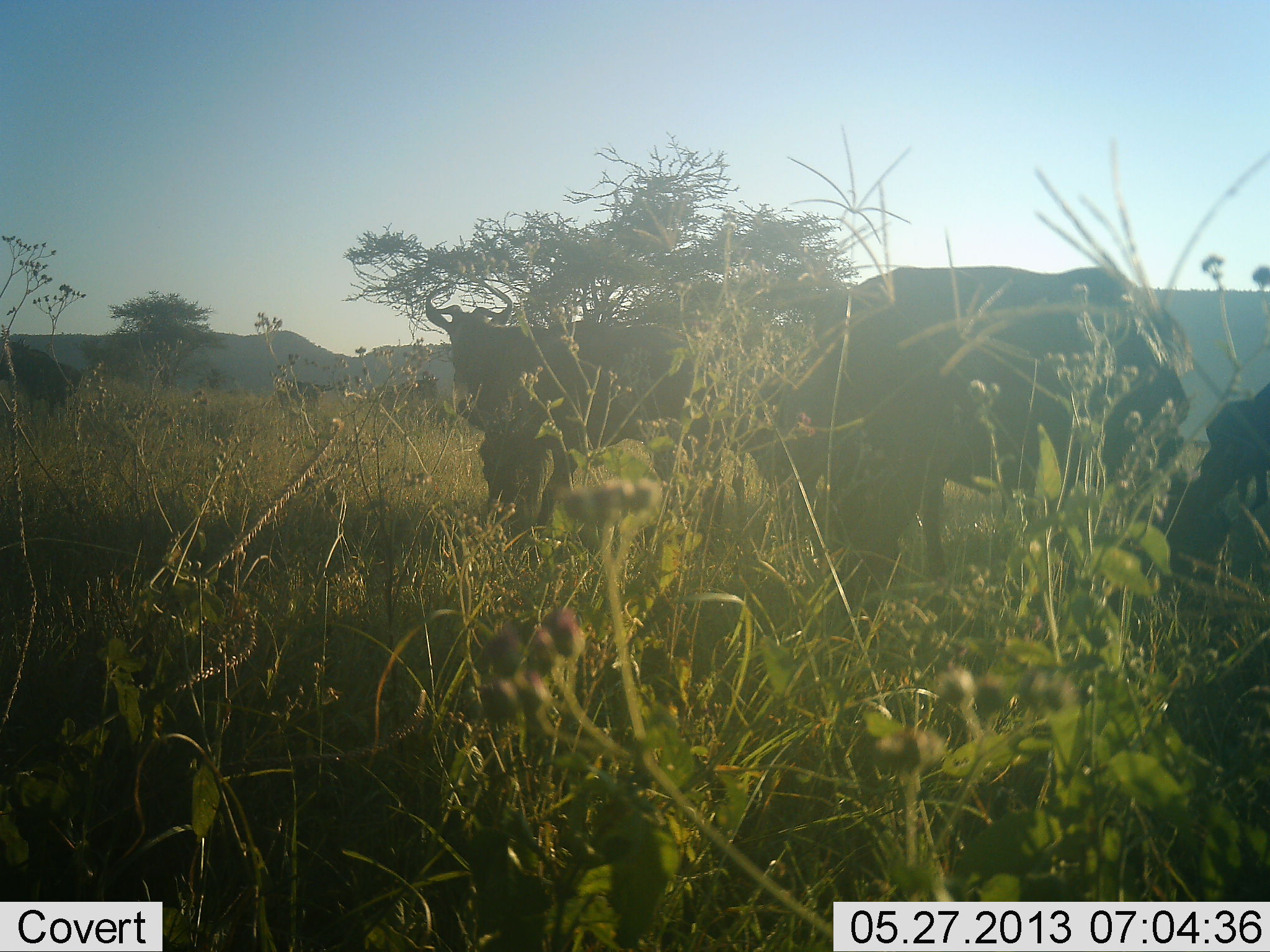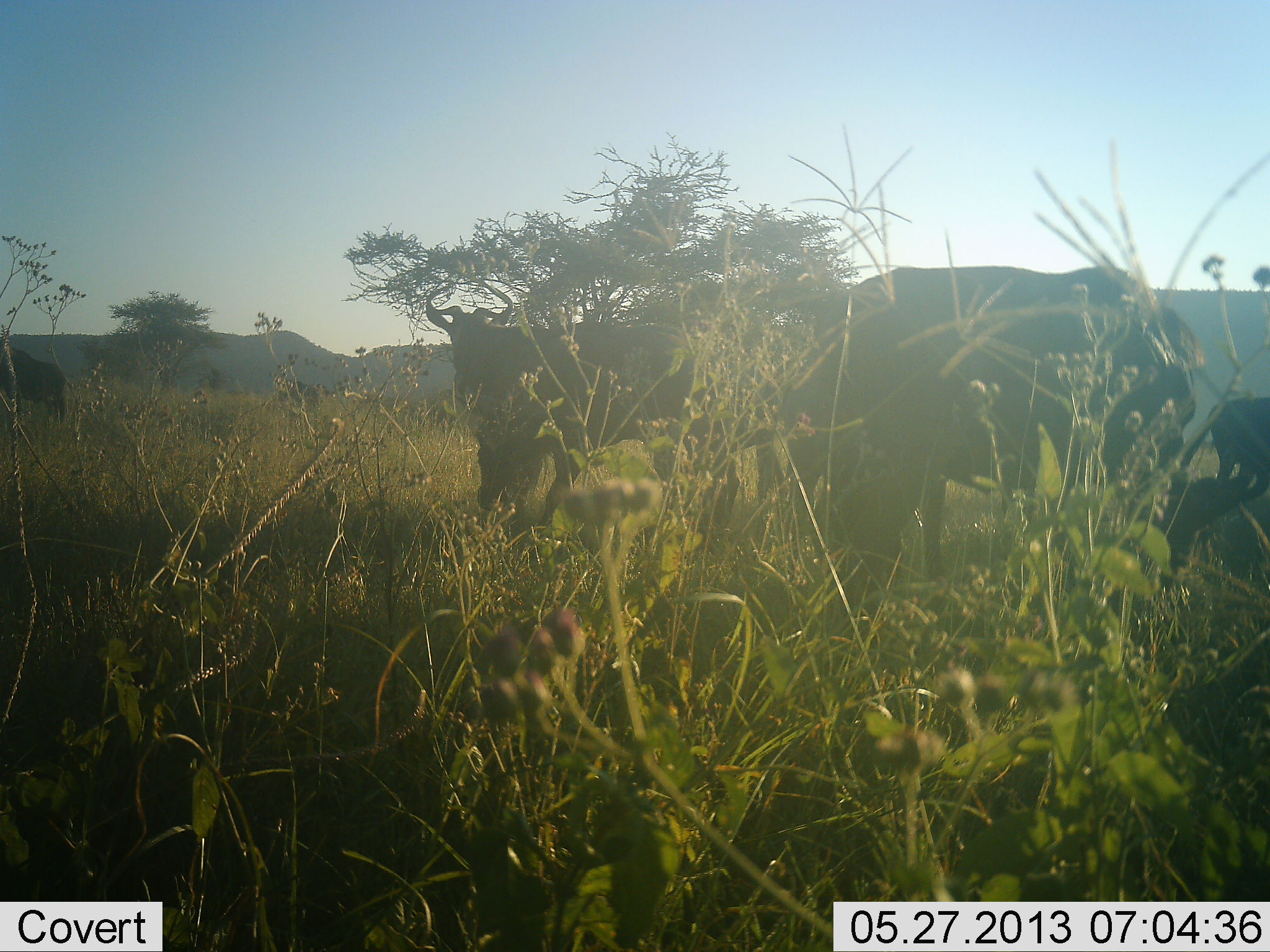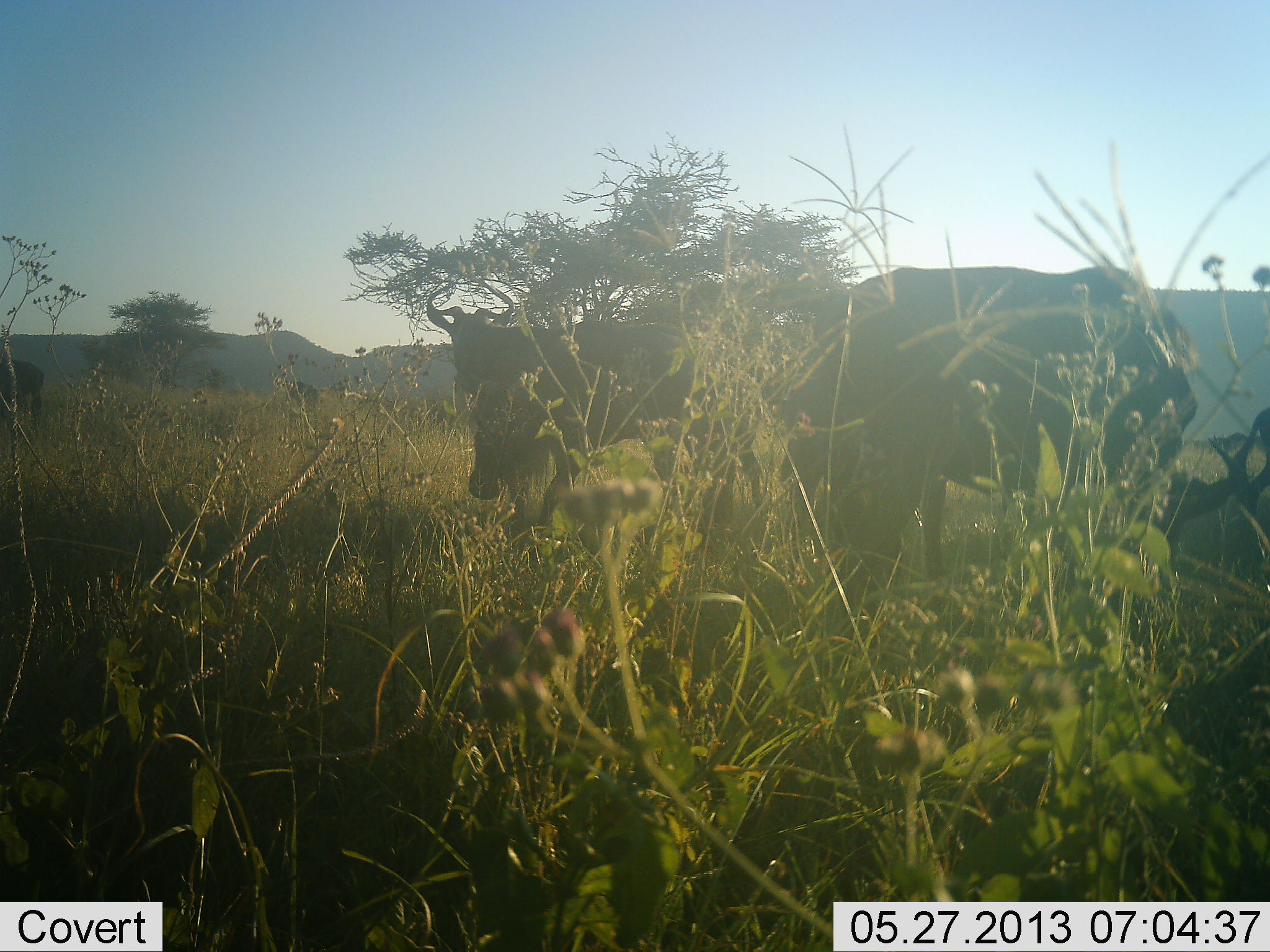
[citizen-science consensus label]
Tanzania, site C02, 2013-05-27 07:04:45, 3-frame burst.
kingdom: Animalia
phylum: Chordata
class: Mammalia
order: Artiodactyla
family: Bovidae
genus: Connochaetes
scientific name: Connochaetes taurinus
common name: blue wildebeest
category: wildebeest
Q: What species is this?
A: Wildebeest (blue wildebeest) (Connochaetes taurinus).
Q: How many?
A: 5.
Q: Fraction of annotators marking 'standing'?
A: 64%.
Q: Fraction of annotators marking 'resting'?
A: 18%.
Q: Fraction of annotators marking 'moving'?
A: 27%.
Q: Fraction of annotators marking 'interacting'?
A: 0%.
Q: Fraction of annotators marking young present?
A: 9%.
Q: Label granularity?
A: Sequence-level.